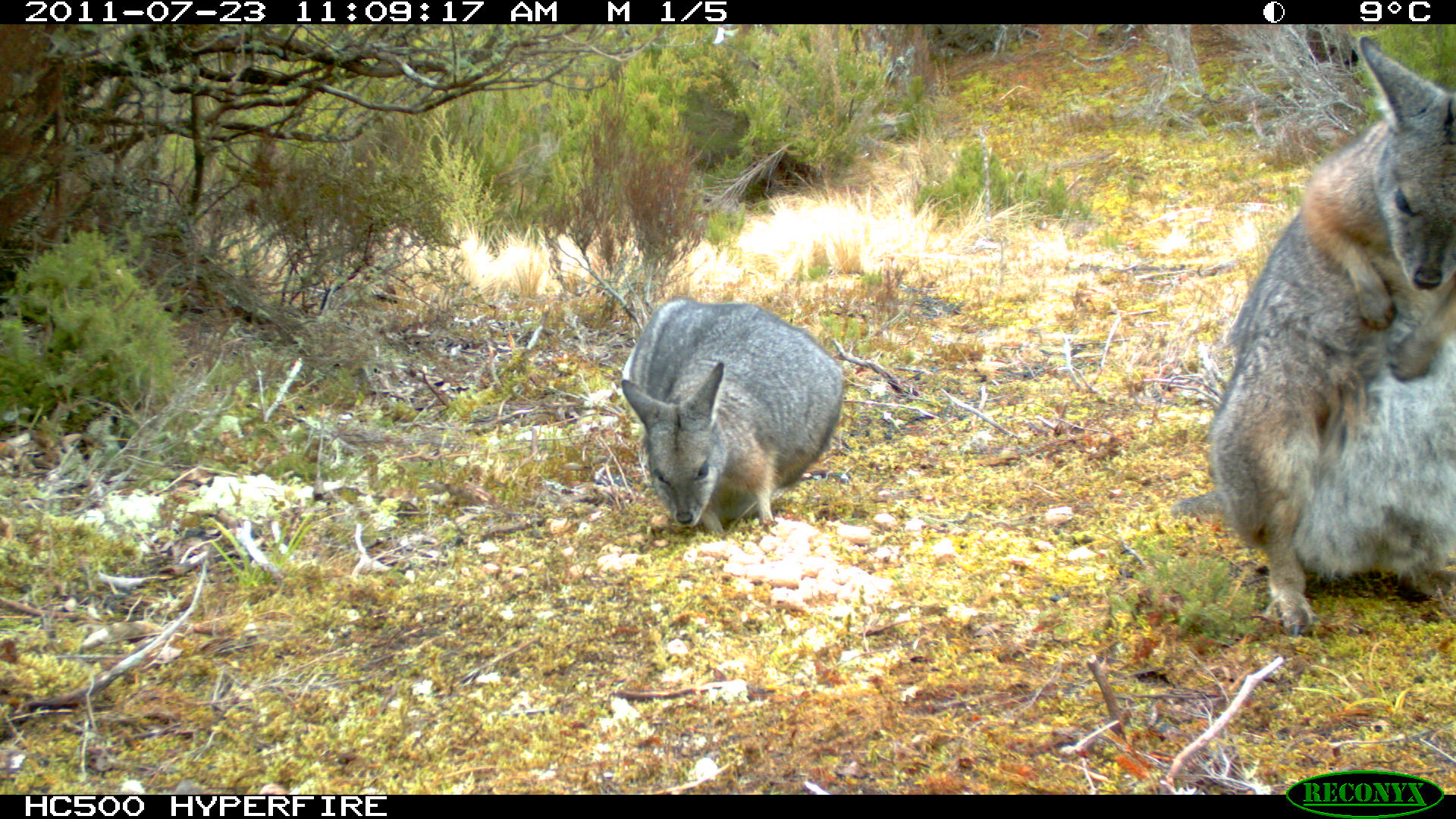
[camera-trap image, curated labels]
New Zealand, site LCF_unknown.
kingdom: Animalia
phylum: Chordata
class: Mammalia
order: Diprotodontia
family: Macropodidae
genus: Notamacropus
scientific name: Notamacropus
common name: wallaby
Wallaby (Notamacropus).